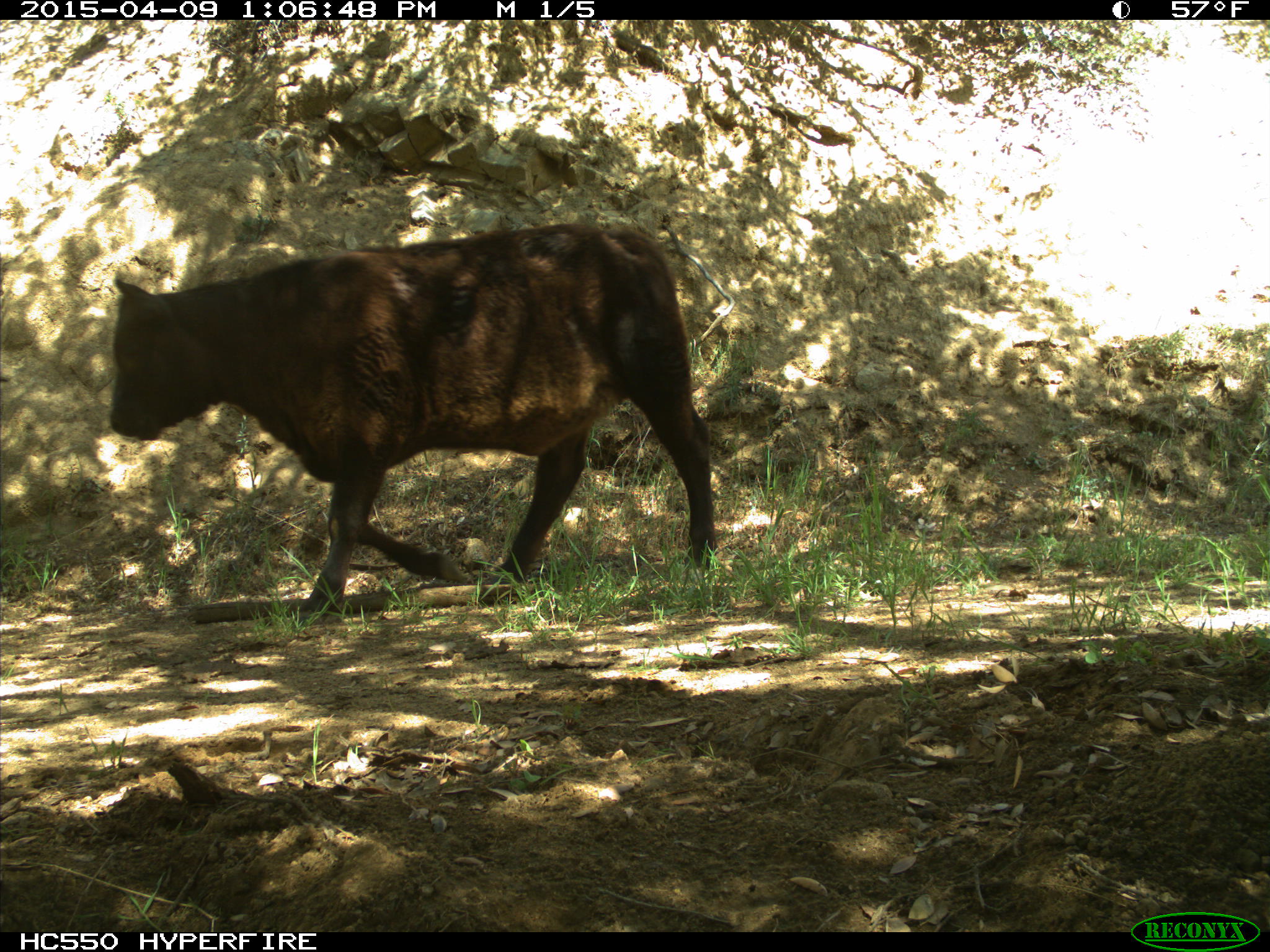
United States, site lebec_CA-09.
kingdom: Animalia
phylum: Chordata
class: Mammalia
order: Artiodactyla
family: Bovidae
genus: Bos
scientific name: Bos taurus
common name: domestic cow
Bos taurus (domestic cow).